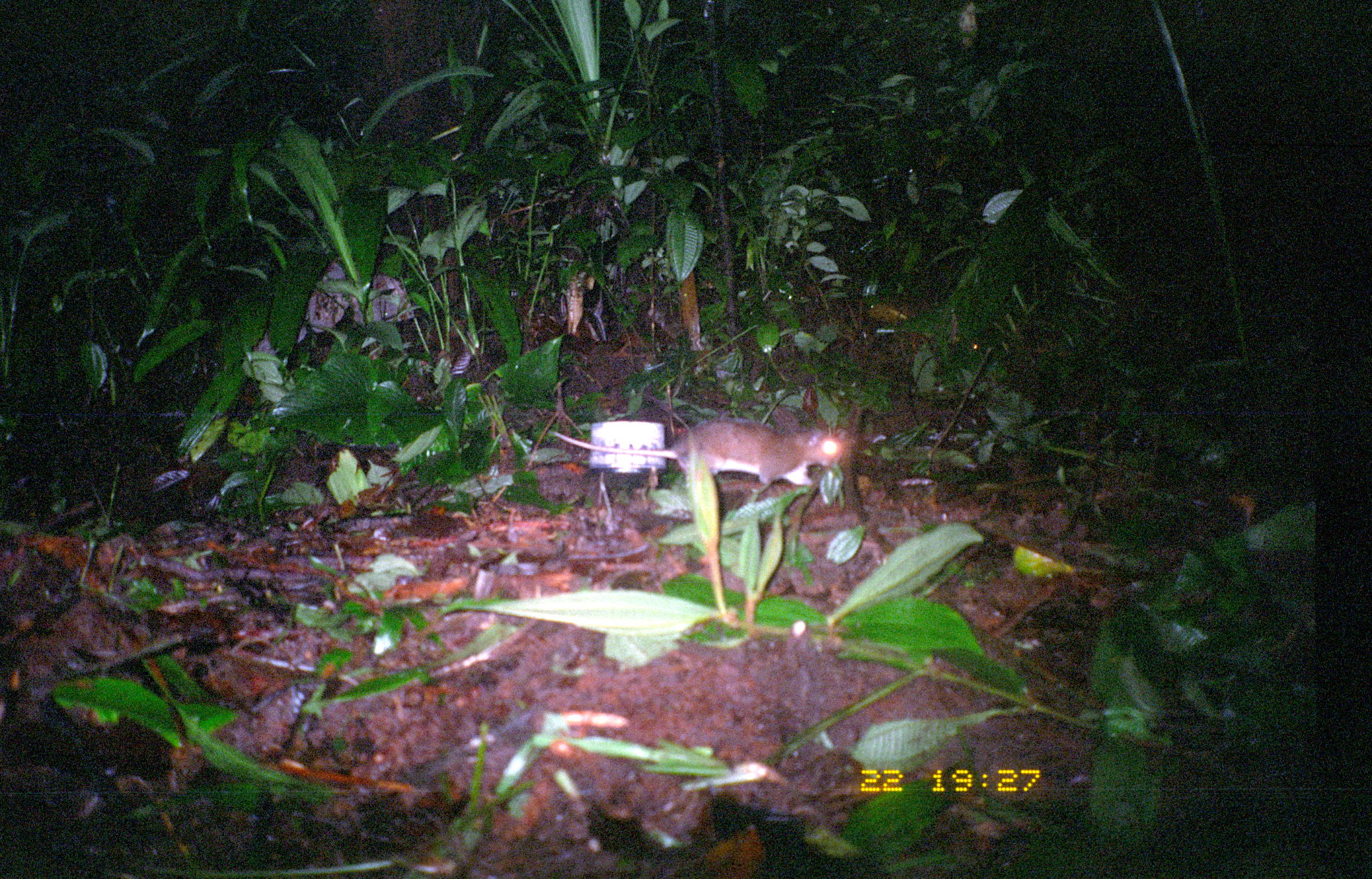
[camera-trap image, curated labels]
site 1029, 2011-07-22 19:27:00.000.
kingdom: Animalia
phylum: Chordata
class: Mammalia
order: Rodentia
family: Echimyidae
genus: Proechimys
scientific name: Proechimys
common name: south american spiny rats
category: proechimys sp